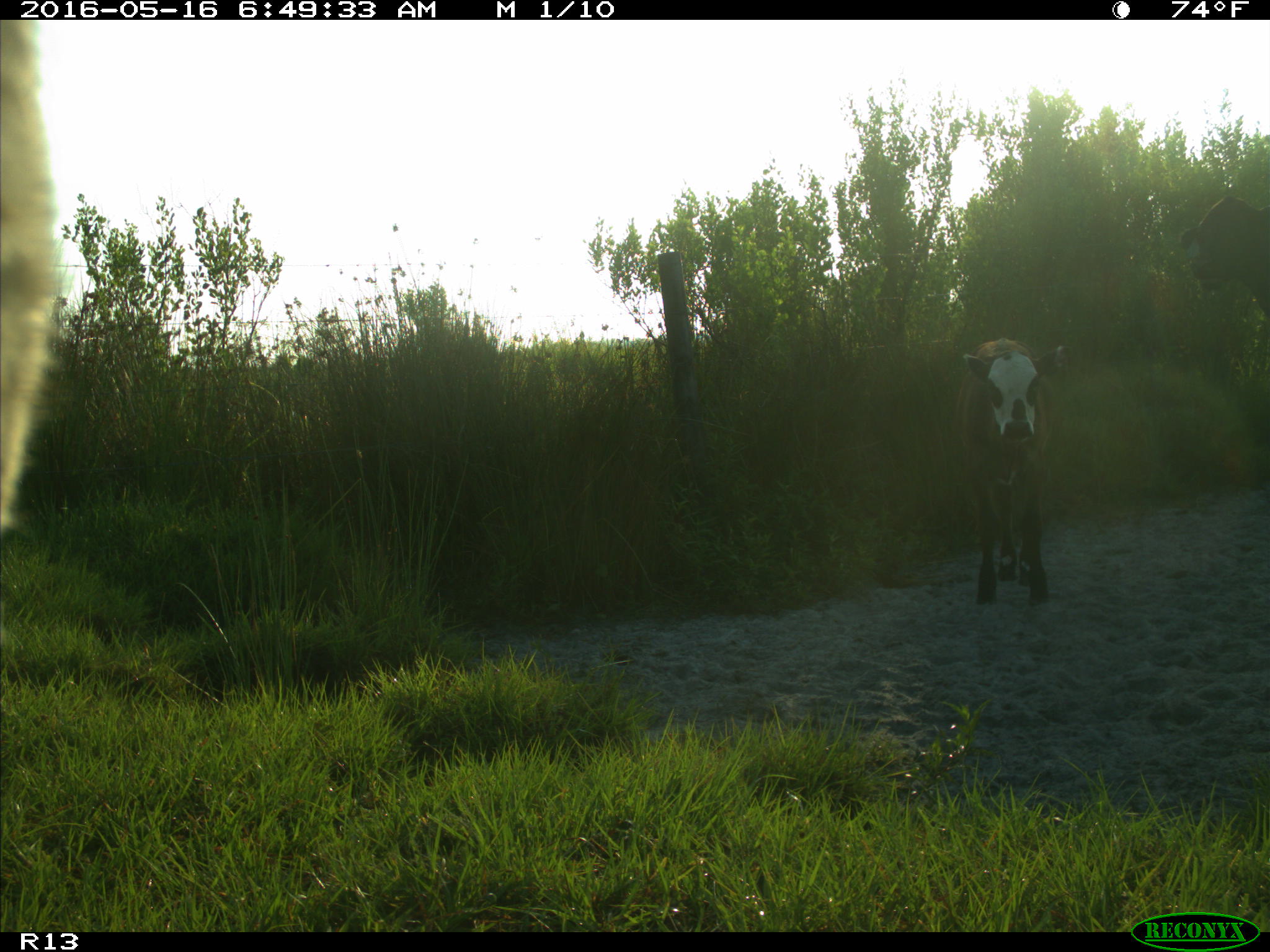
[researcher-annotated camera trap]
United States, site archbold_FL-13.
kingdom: Animalia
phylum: Chordata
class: Mammalia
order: Artiodactyla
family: Bovidae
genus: Bos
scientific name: Bos taurus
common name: domestic cow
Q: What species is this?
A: Bos taurus (domestic cow).